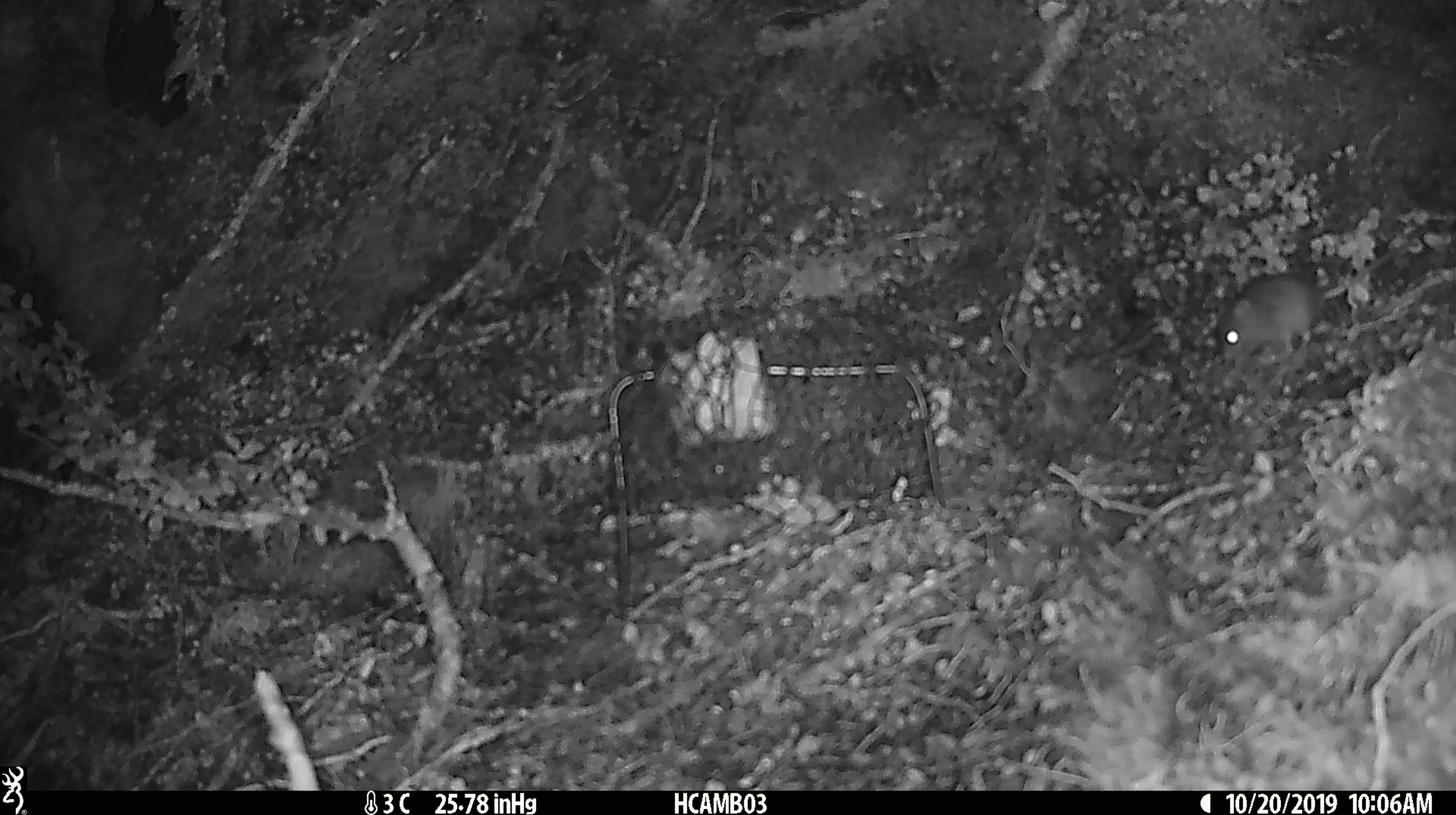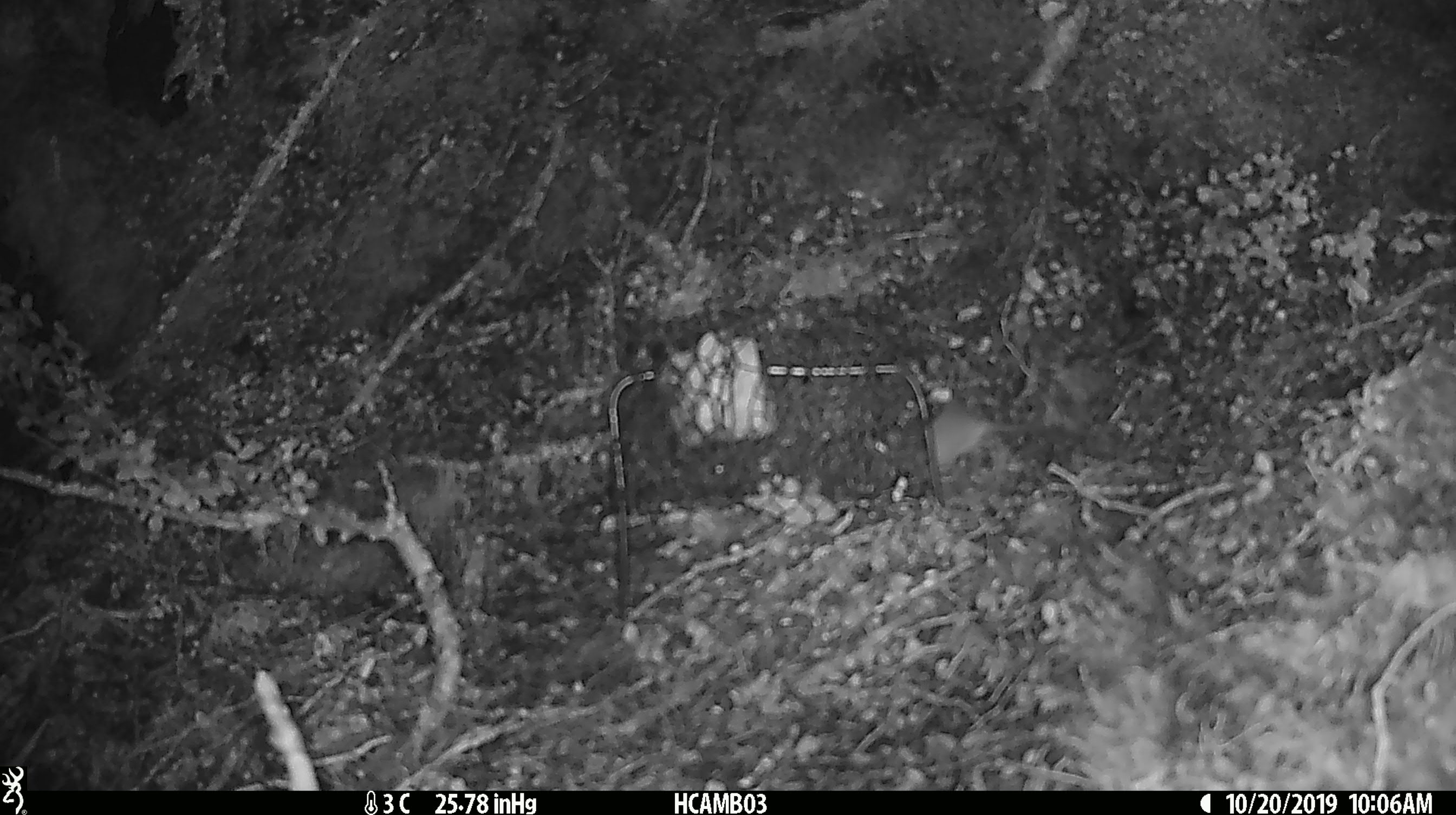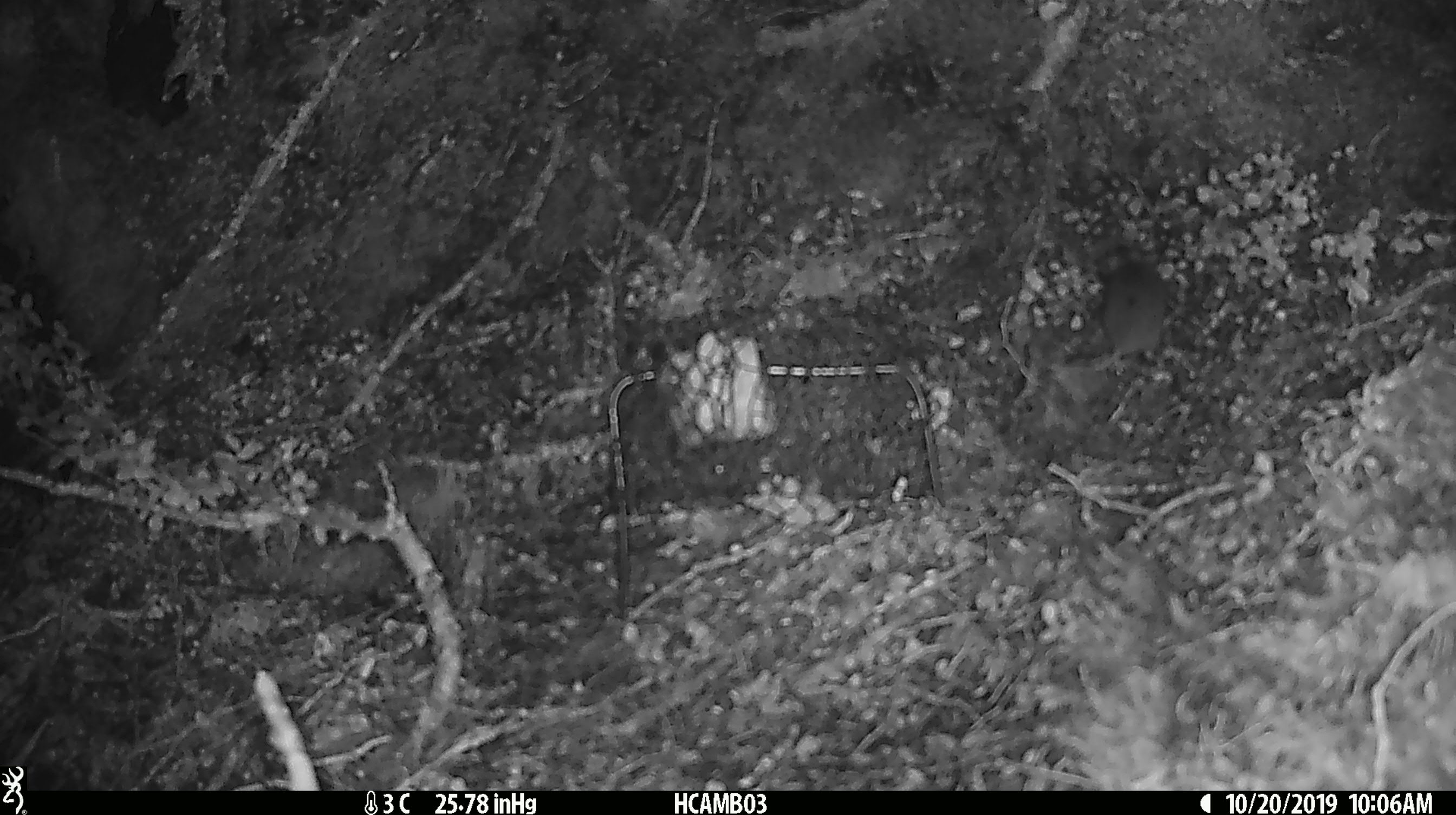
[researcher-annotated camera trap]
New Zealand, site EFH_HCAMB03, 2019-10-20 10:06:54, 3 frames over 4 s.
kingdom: Animalia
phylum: Chordata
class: Mammalia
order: Rodentia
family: Muridae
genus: Mus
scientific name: Mus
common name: mouse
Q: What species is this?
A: Mouse (Mus).